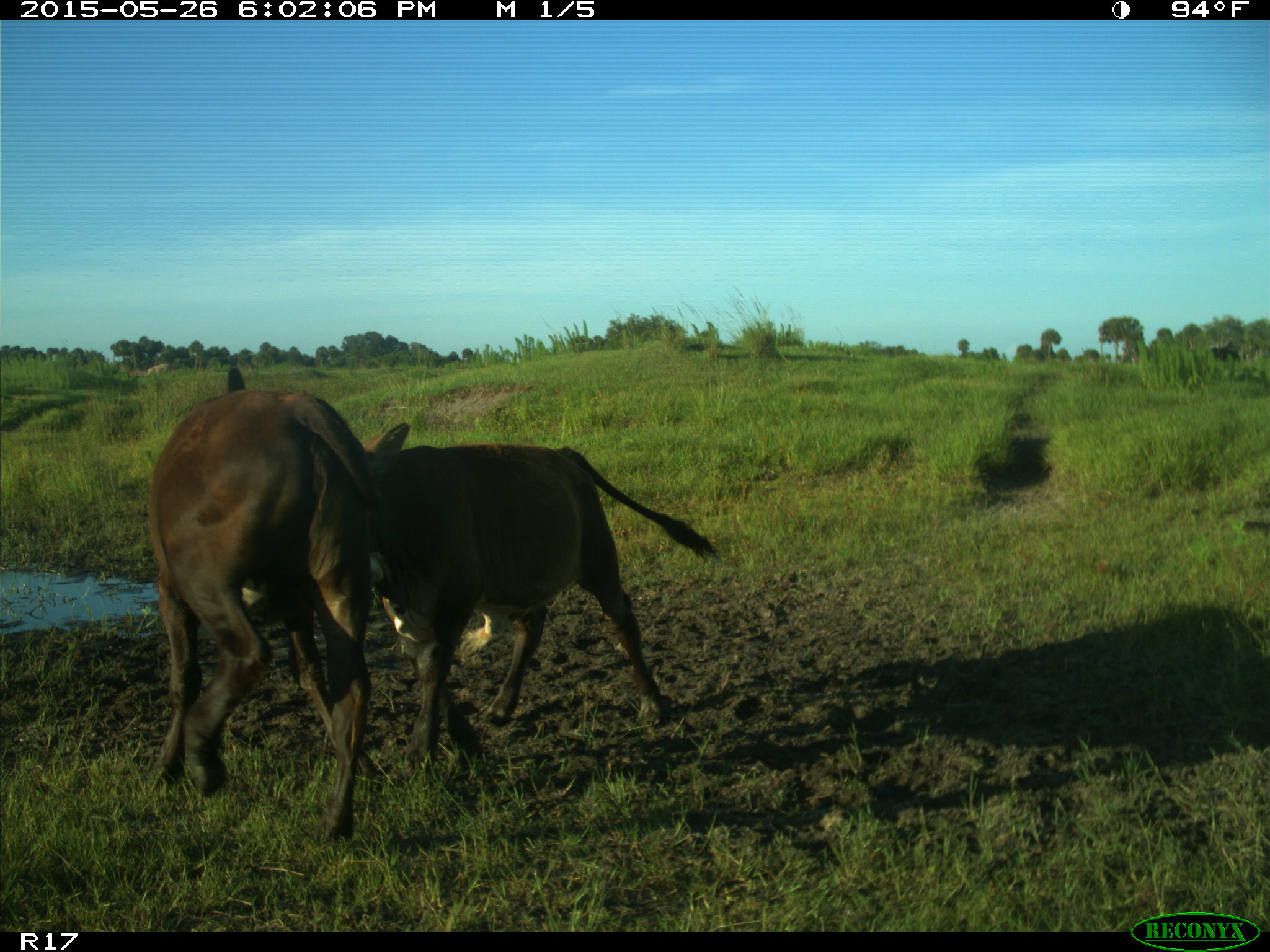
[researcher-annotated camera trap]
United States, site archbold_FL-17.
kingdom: Animalia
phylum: Chordata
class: Mammalia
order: Artiodactyla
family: Bovidae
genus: Bos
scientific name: Bos taurus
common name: domestic cow